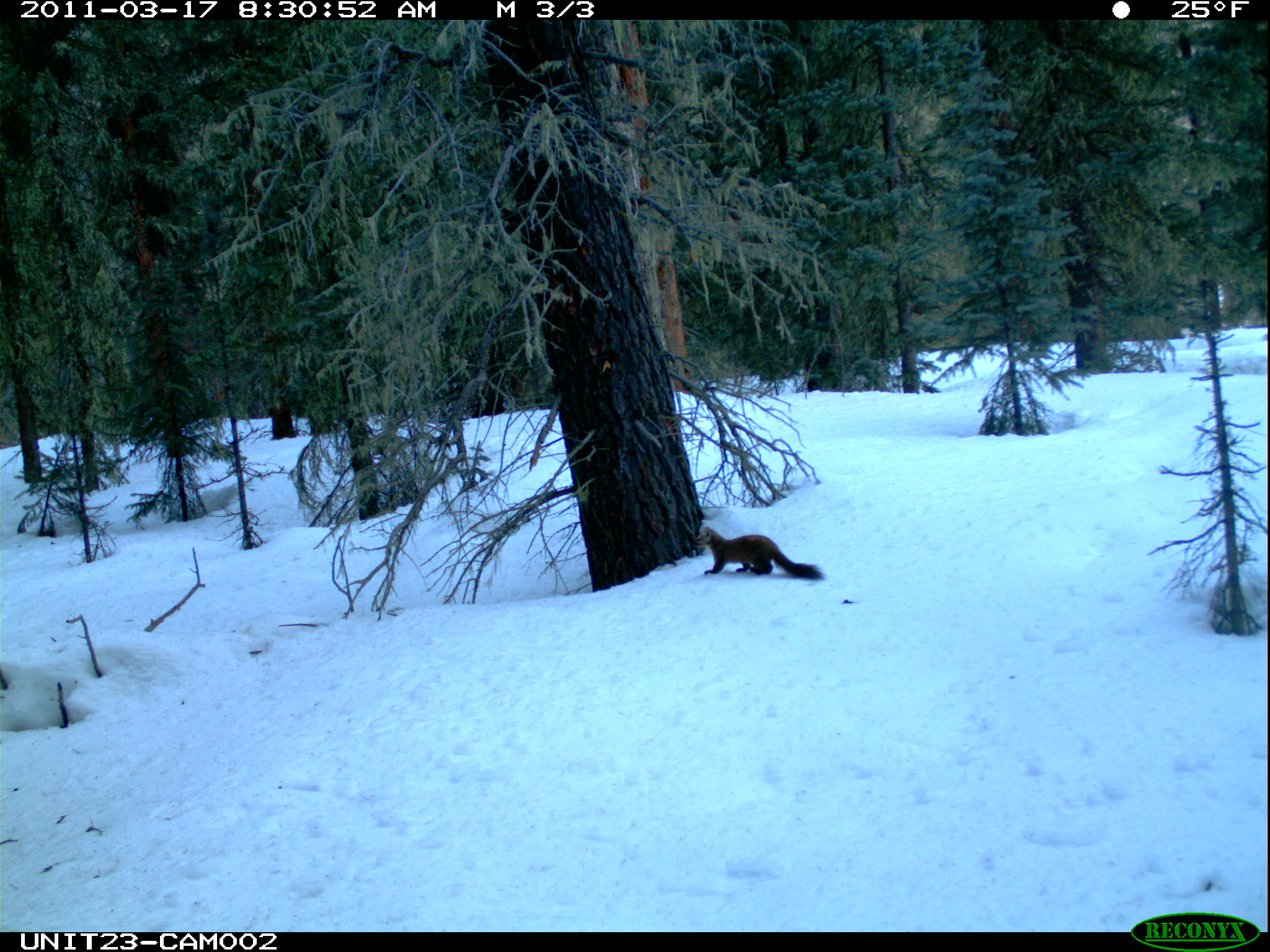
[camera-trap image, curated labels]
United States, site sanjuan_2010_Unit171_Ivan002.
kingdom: Animalia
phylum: Chordata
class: Mammalia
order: Carnivora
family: Mustelidae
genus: Martes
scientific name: Martes americana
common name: american marten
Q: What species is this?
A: Martes americana (american marten).